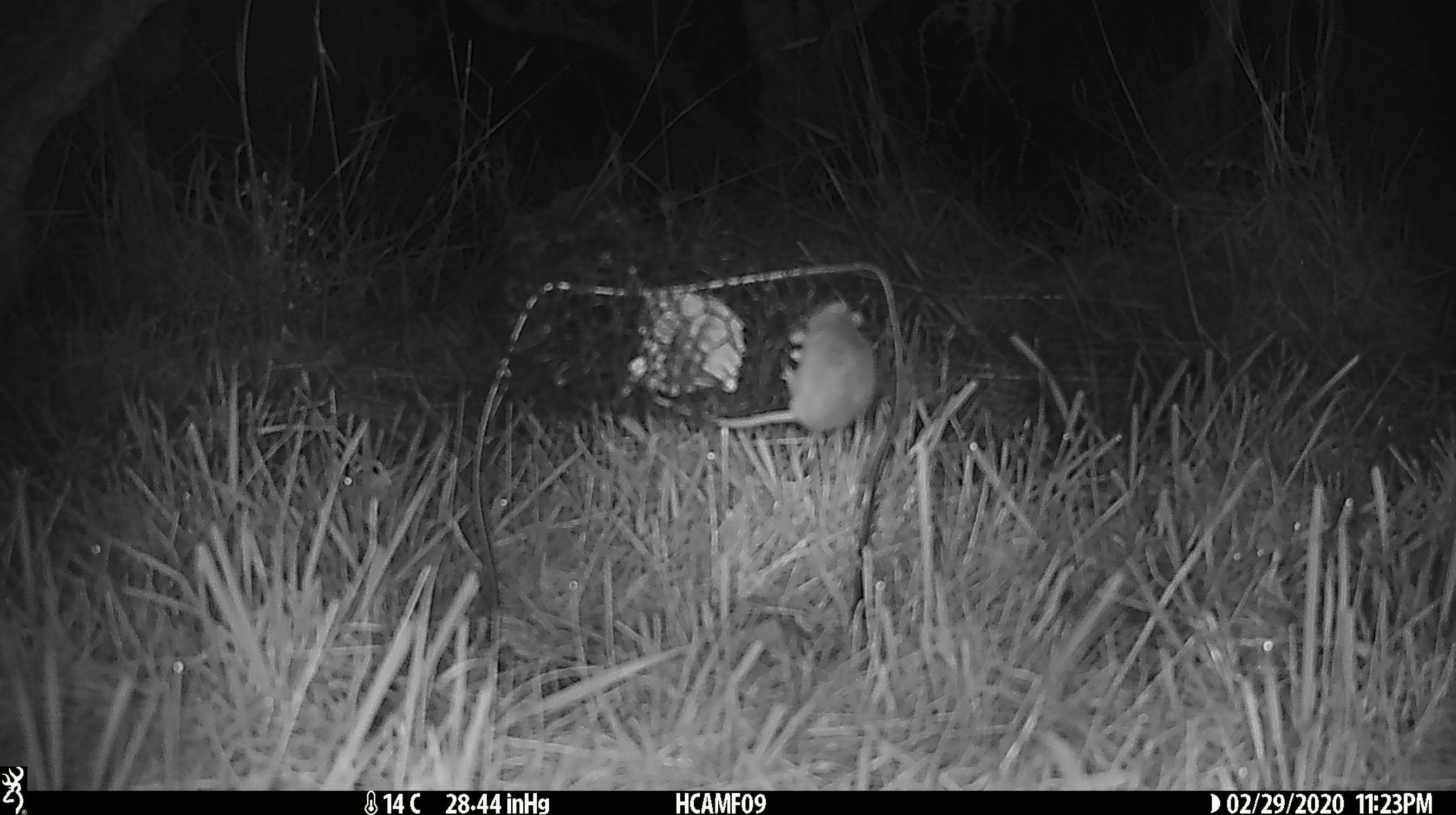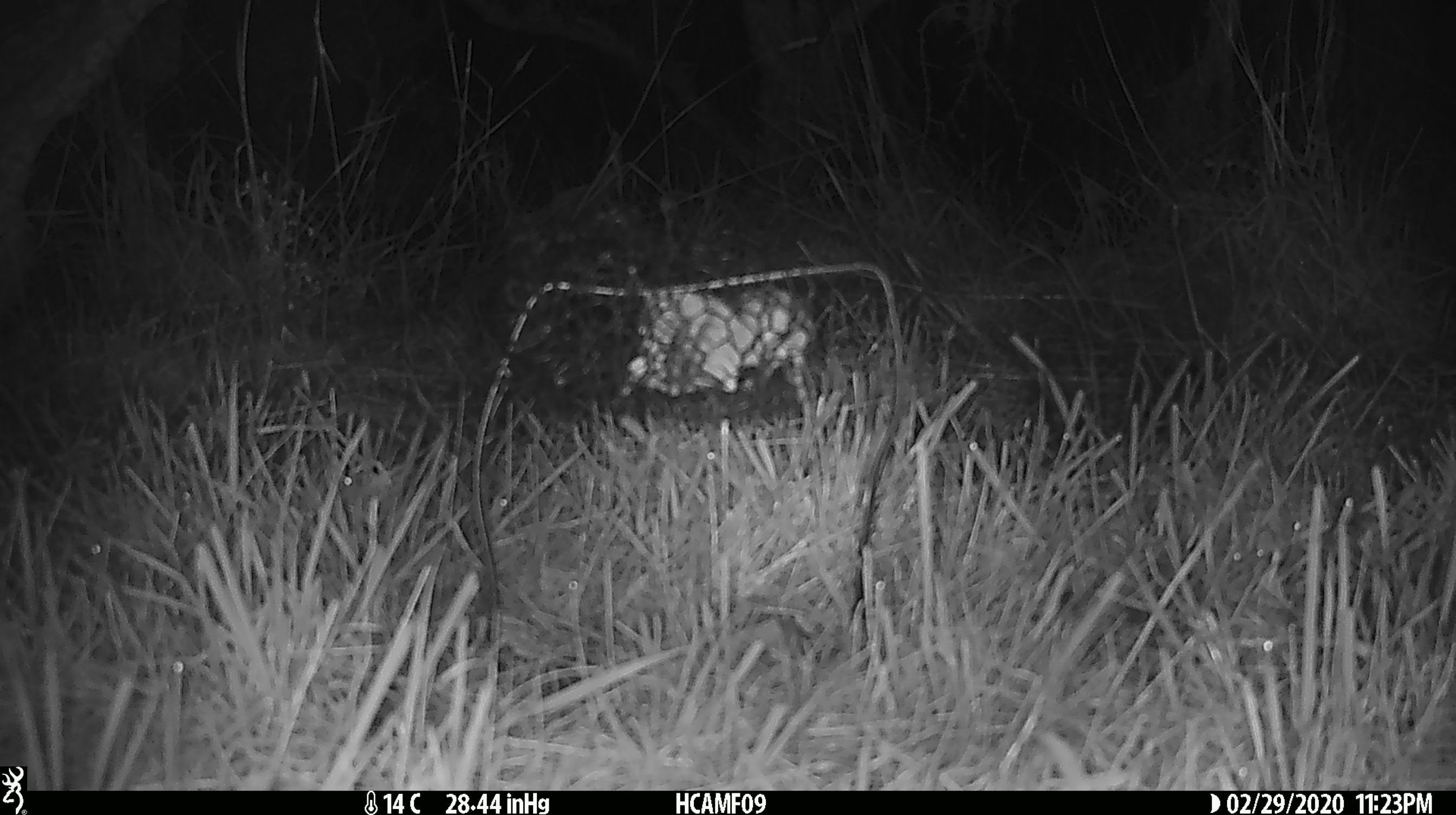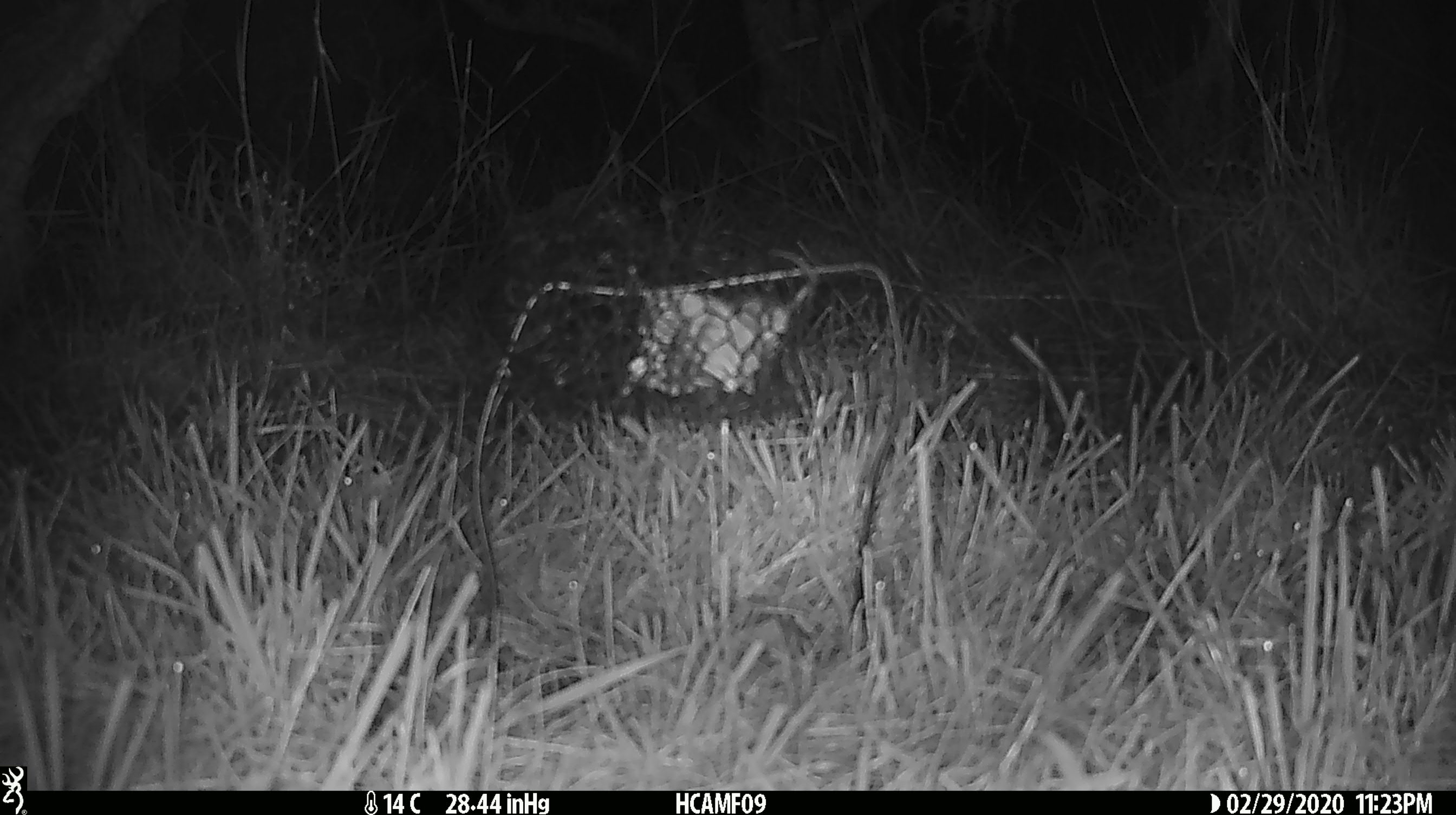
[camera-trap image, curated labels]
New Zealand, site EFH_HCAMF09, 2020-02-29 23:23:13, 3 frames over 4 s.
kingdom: Animalia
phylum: Chordata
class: Mammalia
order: Rodentia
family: Muridae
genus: Mus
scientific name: Mus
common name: mouse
Mouse (Mus).